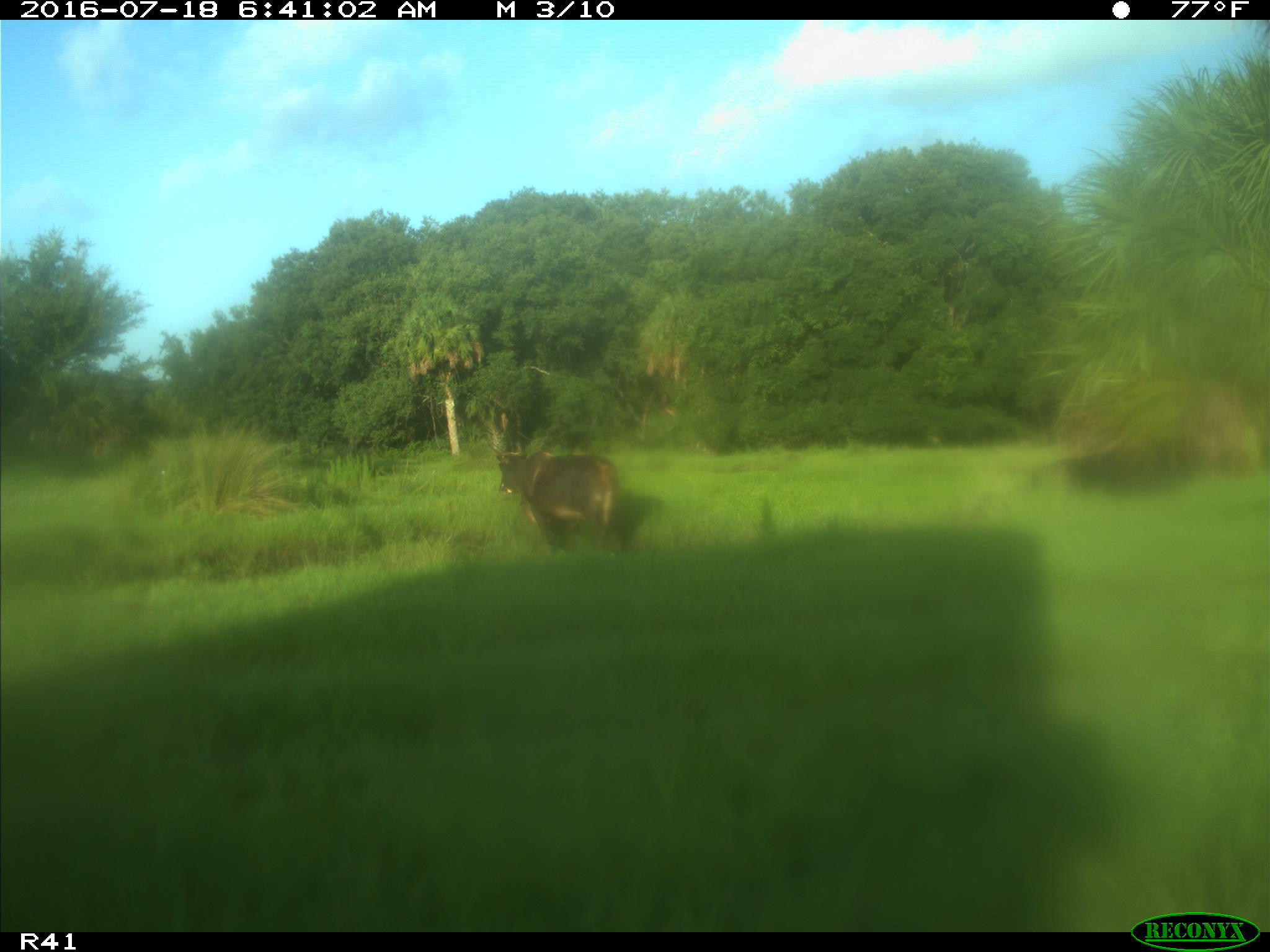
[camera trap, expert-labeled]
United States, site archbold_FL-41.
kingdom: Animalia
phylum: Chordata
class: Mammalia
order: Artiodactyla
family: Bovidae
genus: Bos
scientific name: Bos taurus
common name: domestic cow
Bos taurus (domestic cow).